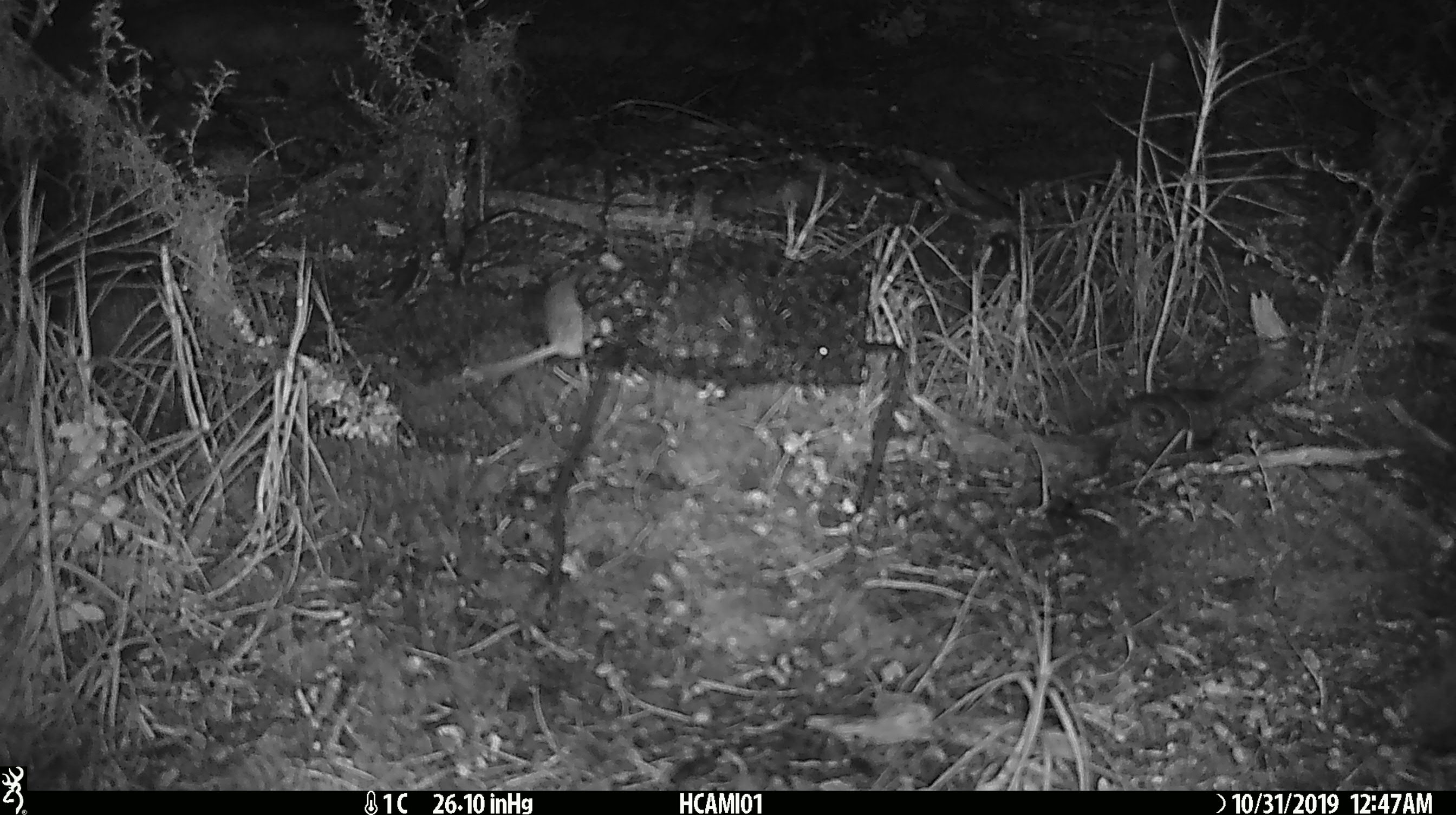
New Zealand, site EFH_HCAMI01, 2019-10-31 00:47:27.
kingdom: Animalia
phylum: Chordata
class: Mammalia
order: Rodentia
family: Muridae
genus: Mus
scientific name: Mus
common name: mouse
Mouse (Mus).